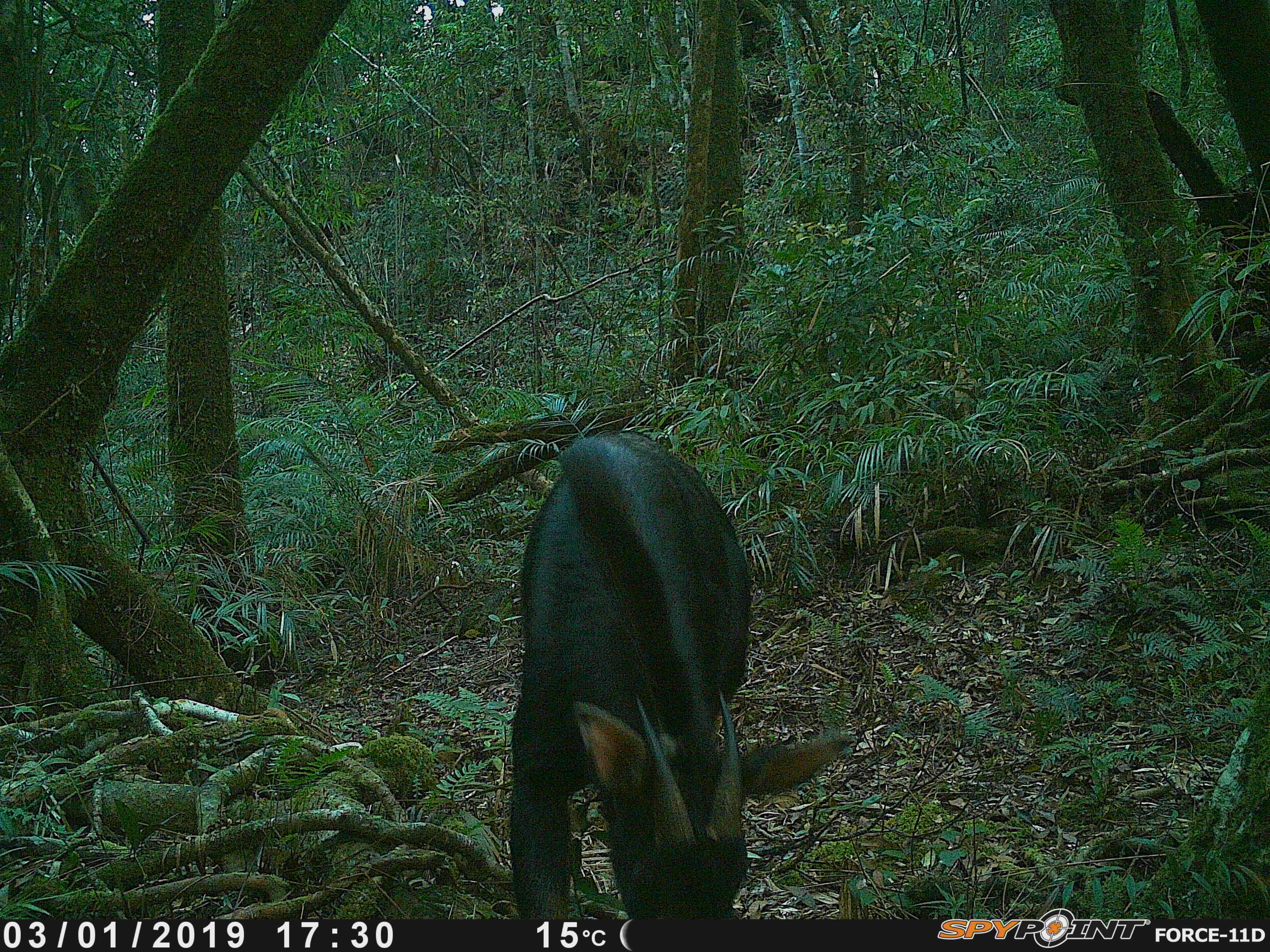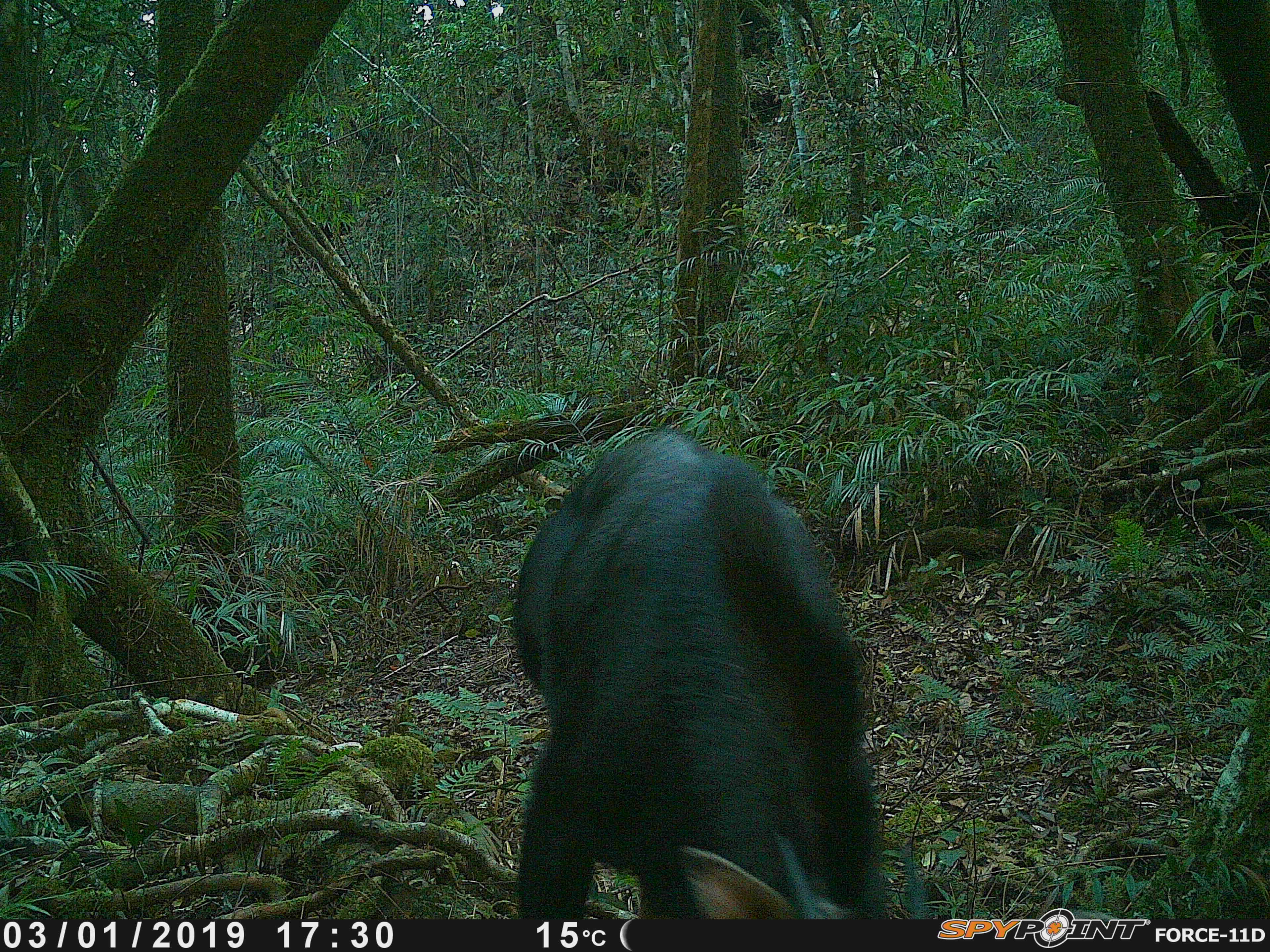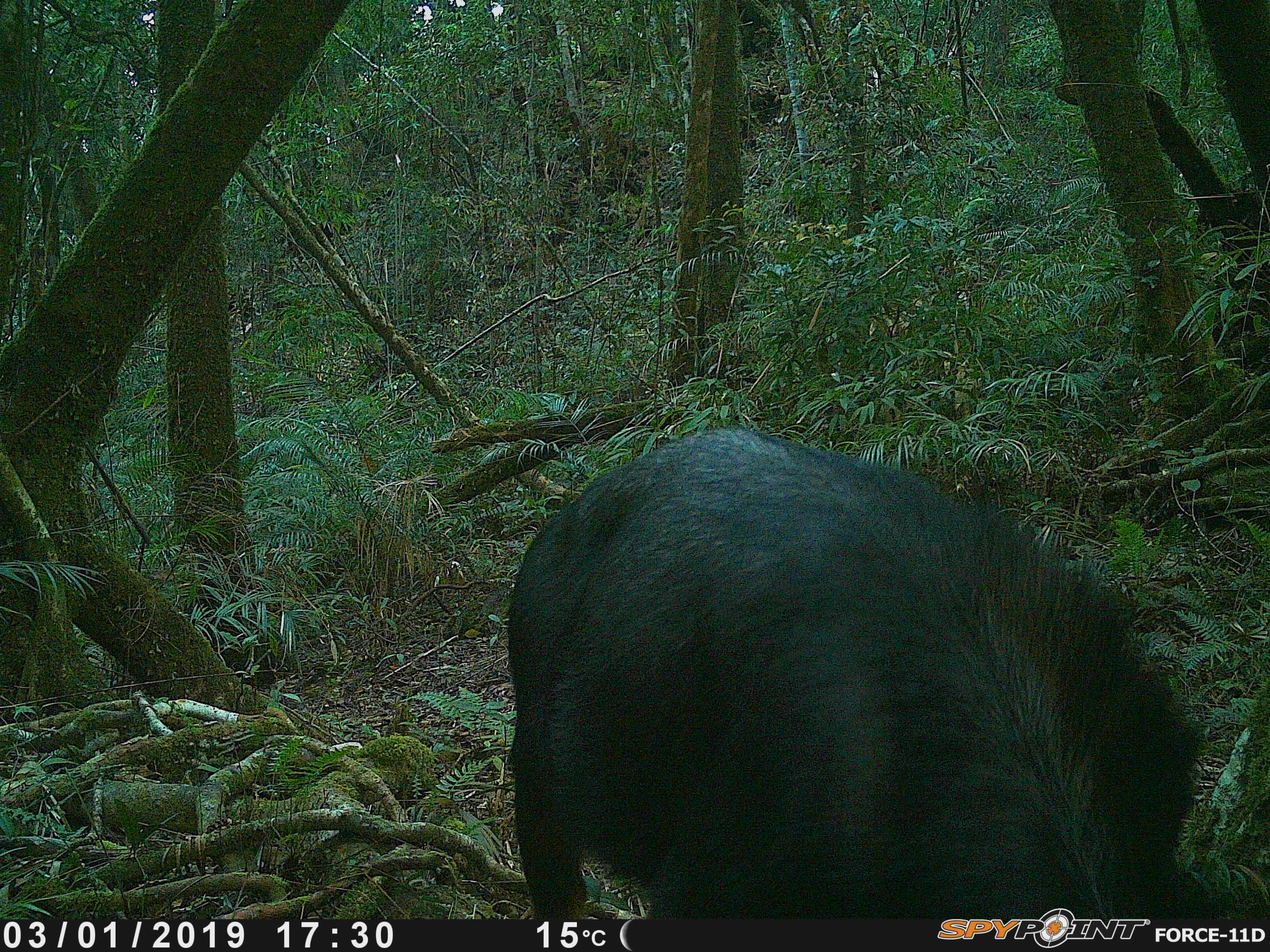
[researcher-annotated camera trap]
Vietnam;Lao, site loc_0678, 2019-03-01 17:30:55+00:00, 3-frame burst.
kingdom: Animalia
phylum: Chordata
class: Mammalia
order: Artiodactyla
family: Bovidae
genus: Capricornis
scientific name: Capricornis sumatraensis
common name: chinese serow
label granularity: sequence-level